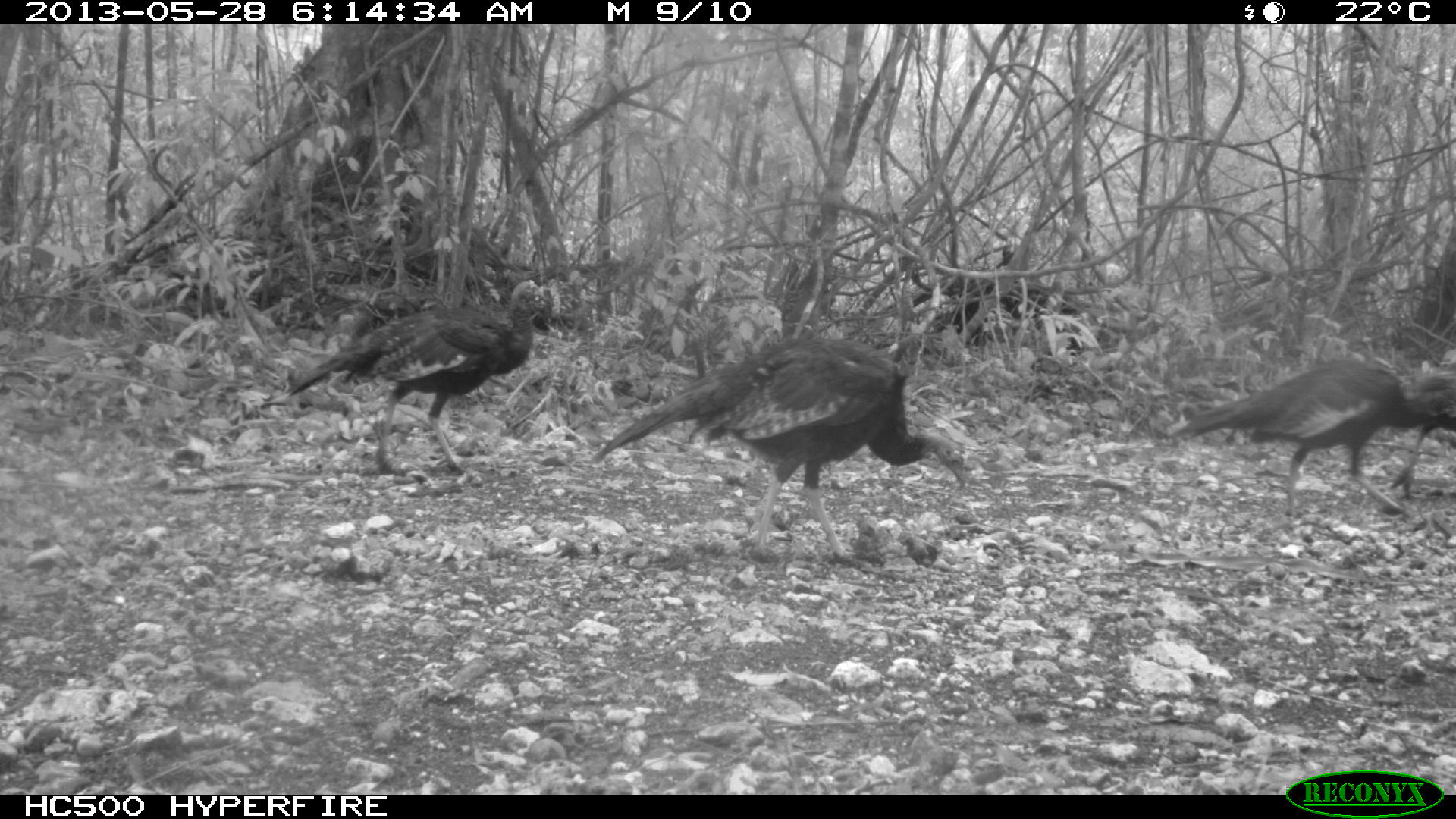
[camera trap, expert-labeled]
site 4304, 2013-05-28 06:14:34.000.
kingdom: Animalia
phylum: Chordata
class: Aves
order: Galliformes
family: Phasianidae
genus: Meleagris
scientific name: Meleagris ocellata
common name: ocellated turkey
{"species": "Meleagris ocellata (ocellated turkey)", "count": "6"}